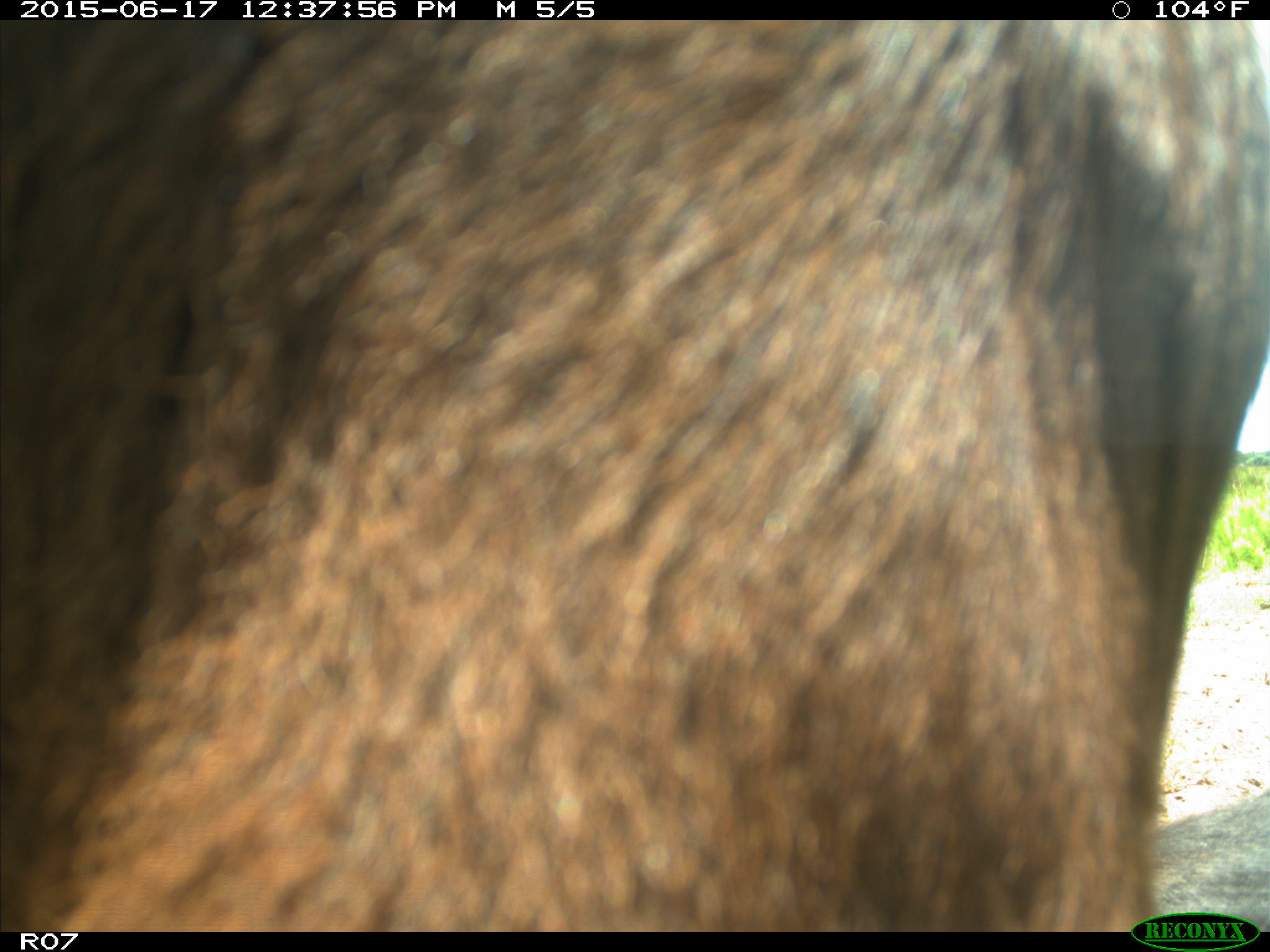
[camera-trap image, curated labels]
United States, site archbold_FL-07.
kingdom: Animalia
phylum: Chordata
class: Mammalia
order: Artiodactyla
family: Bovidae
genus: Bos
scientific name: Bos taurus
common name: domestic cow